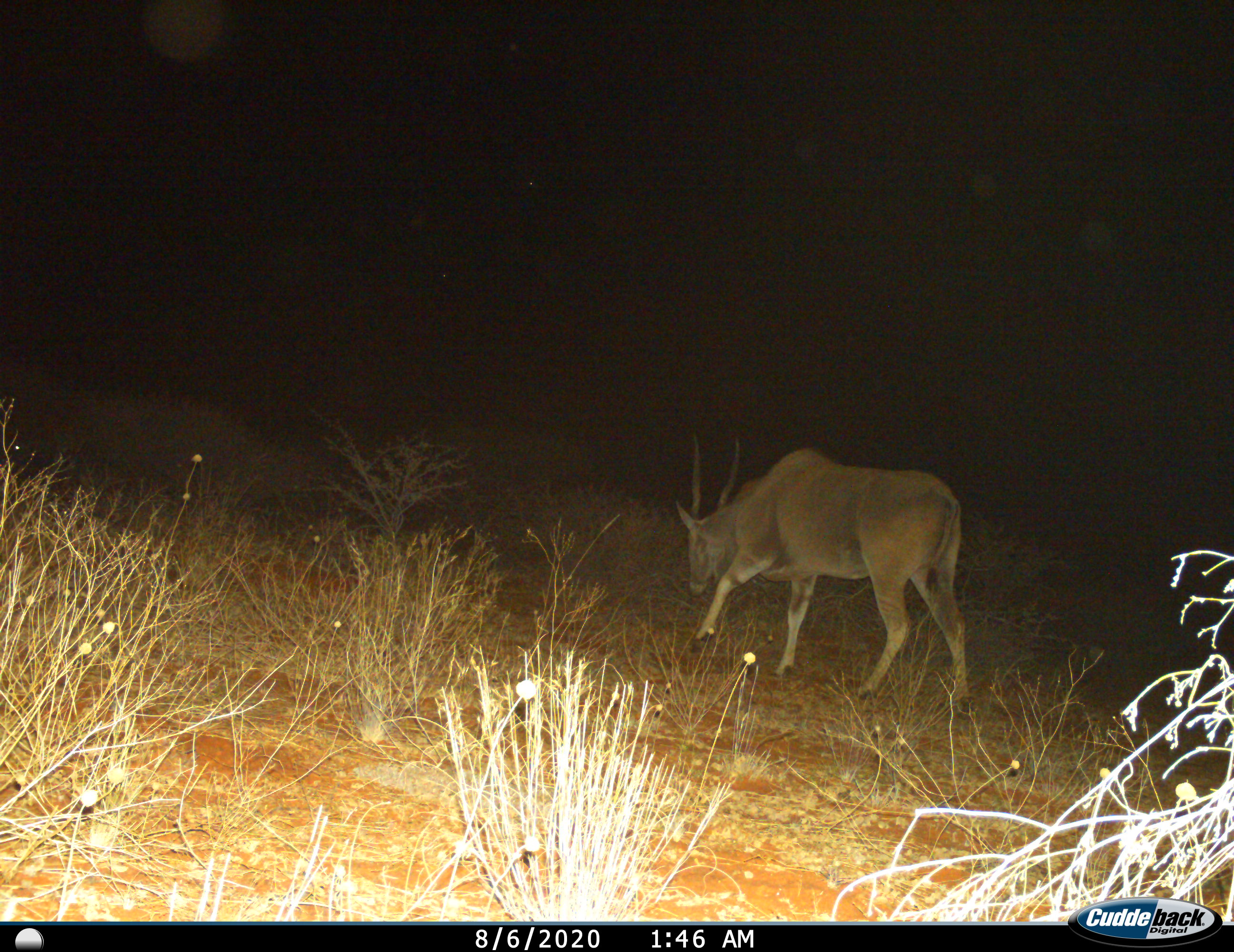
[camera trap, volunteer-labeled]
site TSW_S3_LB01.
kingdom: Animalia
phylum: Chordata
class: Mammalia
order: Artiodactyla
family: Bovidae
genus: Tragelaphus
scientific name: Tragelaphus oryx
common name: eland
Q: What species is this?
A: Eland (Tragelaphus oryx).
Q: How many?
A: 1.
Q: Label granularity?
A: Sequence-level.